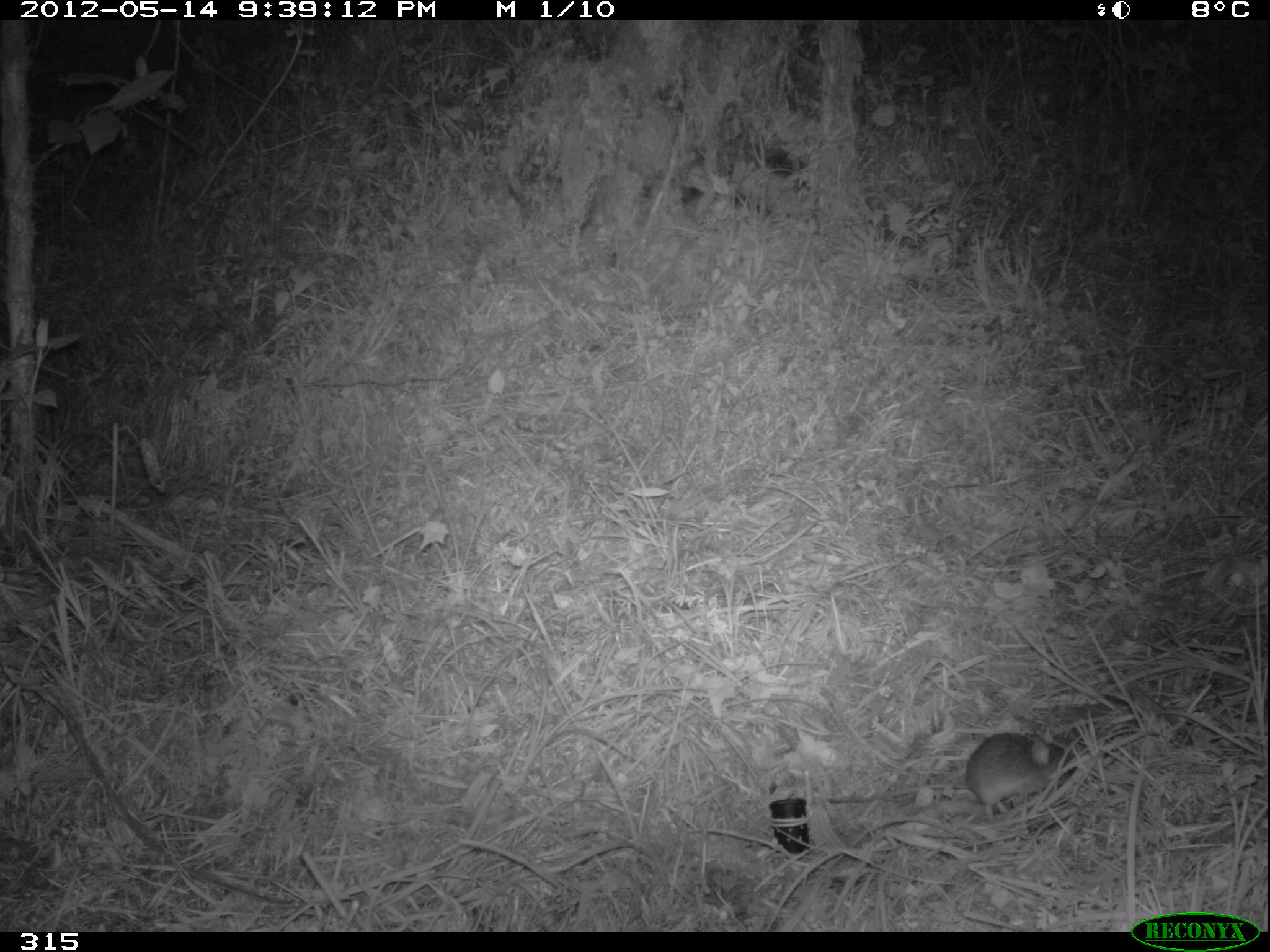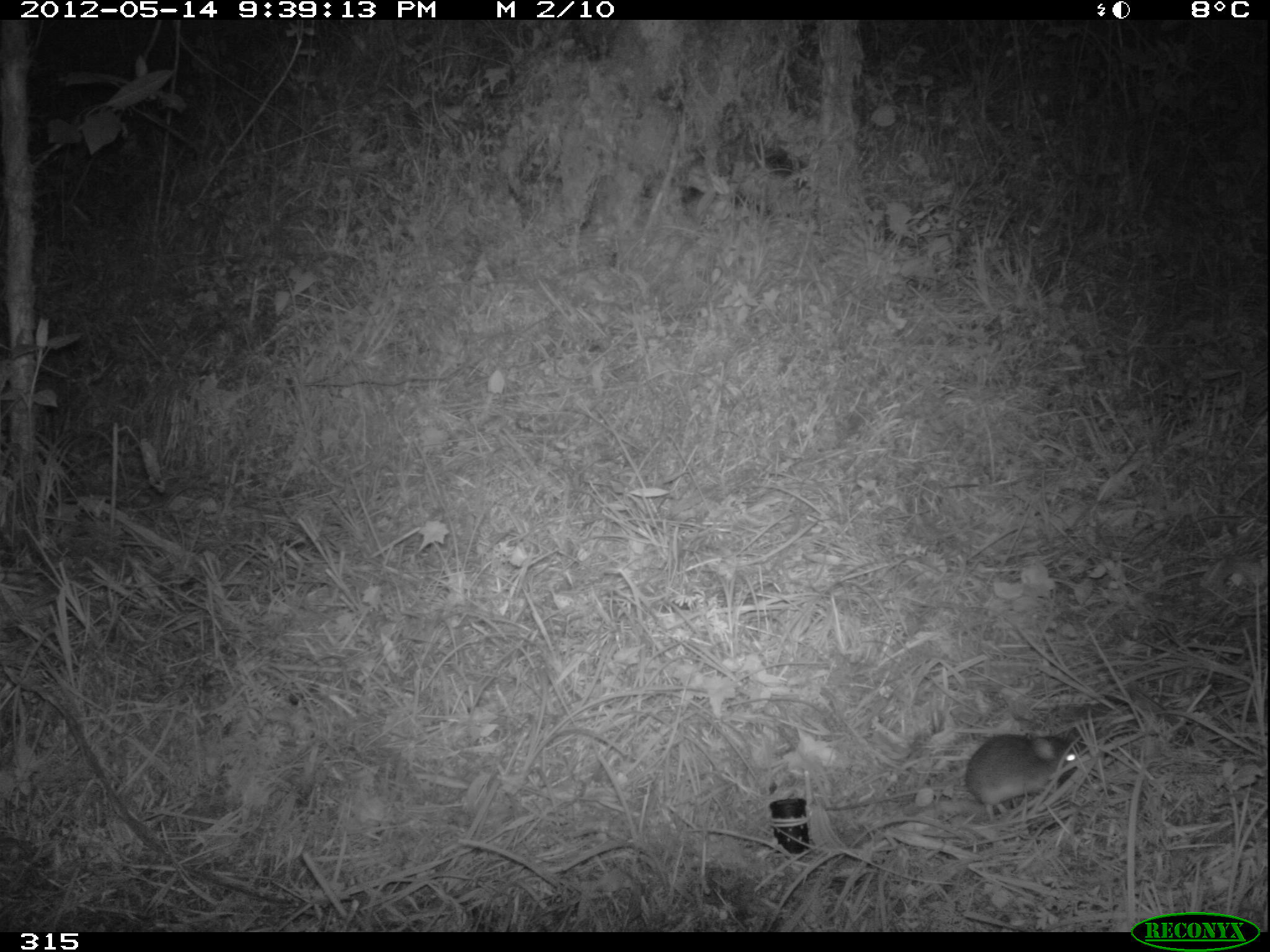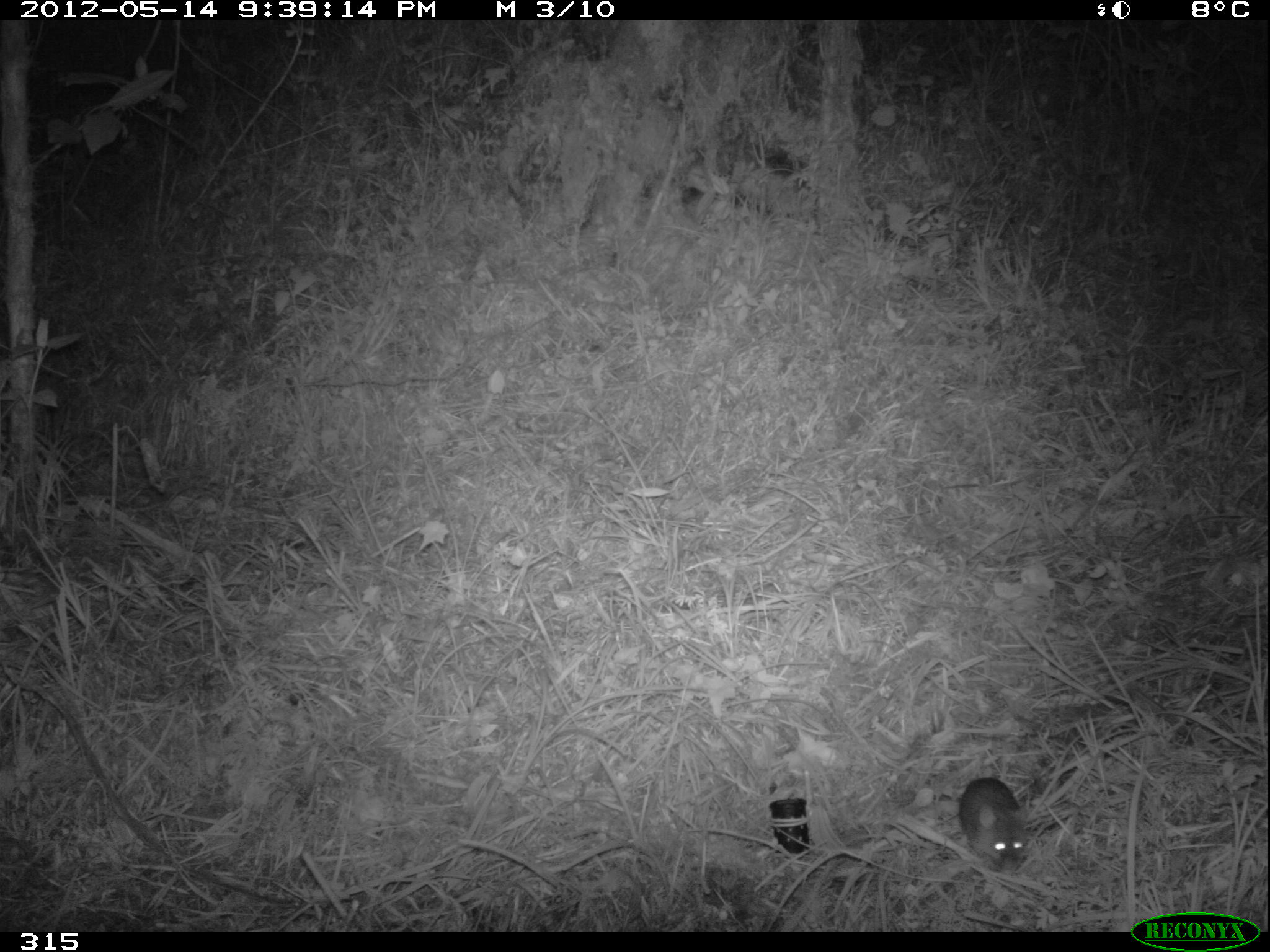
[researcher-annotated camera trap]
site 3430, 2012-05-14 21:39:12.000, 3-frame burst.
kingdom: Animalia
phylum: Chordata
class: Mammalia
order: Rodentia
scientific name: Rodentia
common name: rodents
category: unknown rodent